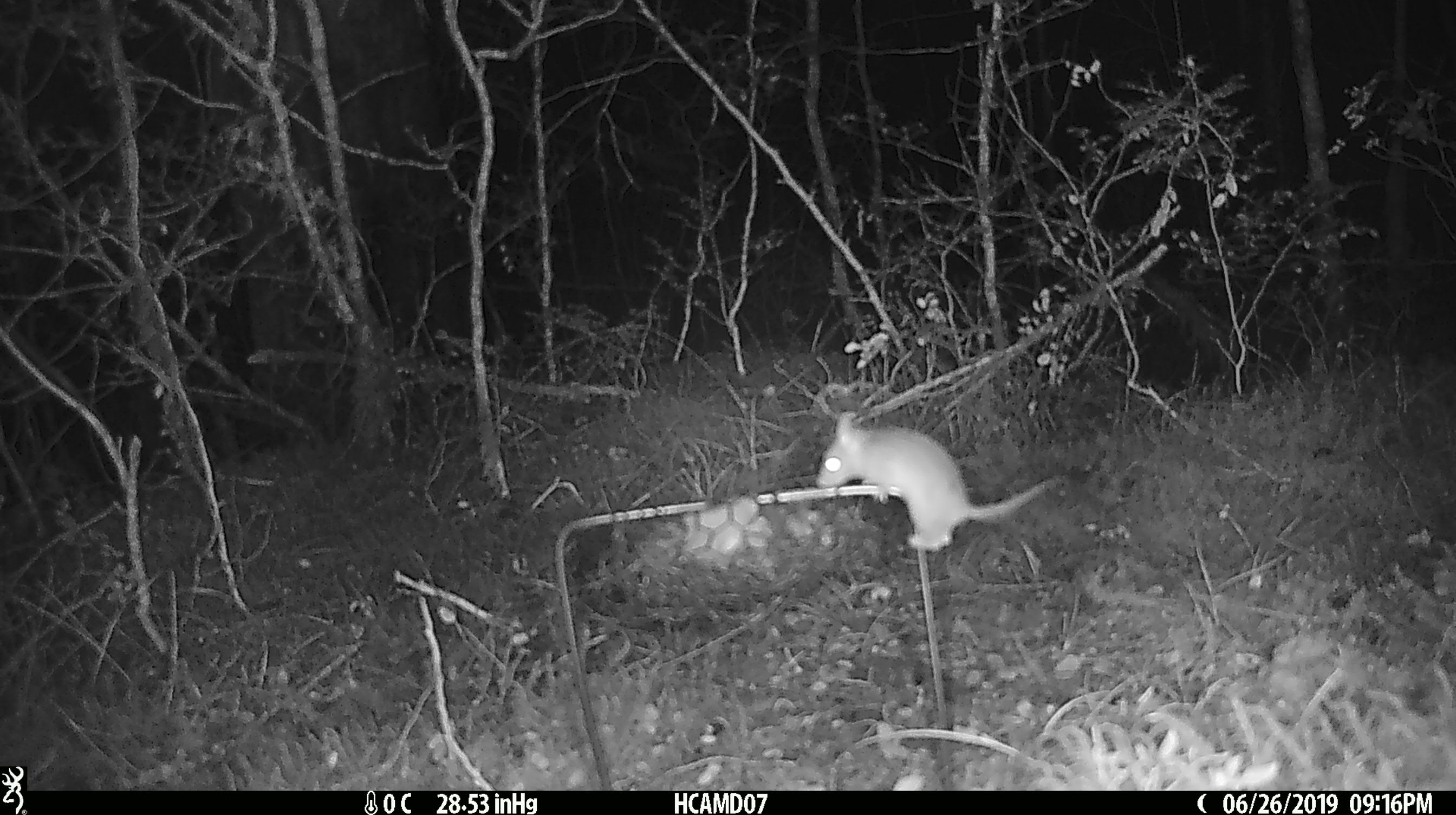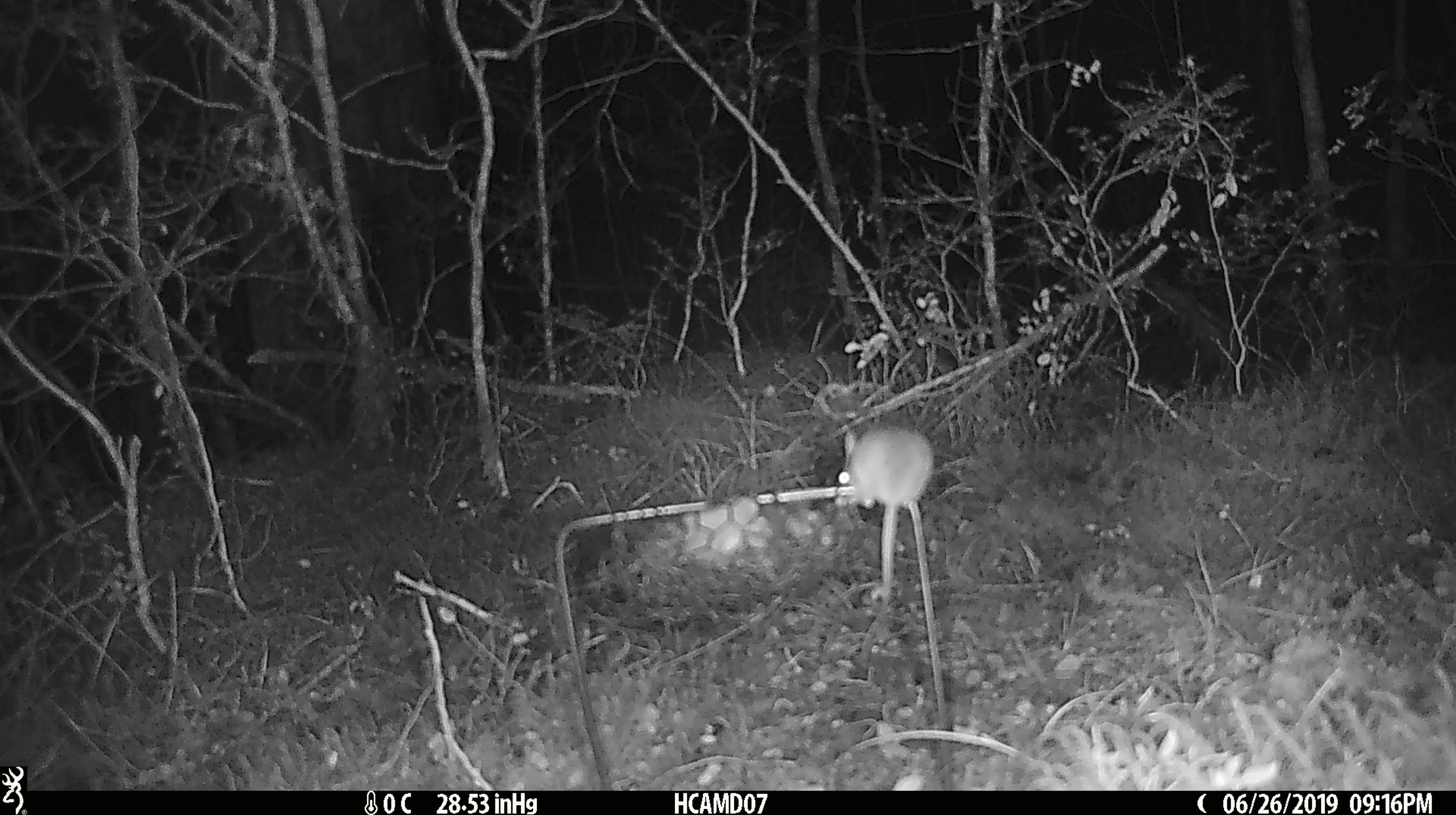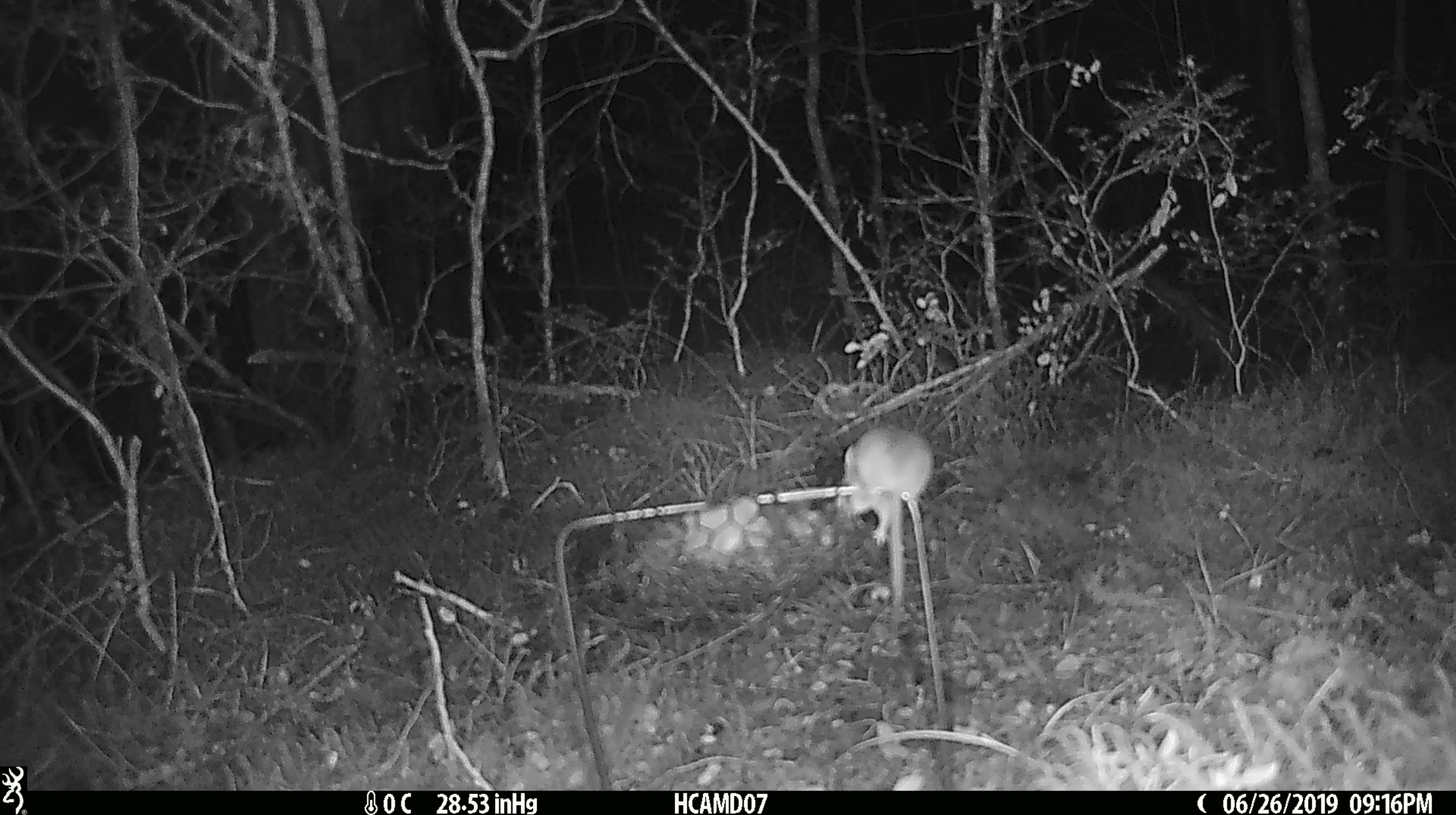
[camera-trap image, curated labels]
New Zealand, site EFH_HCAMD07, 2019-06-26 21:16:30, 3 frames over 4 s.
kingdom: Animalia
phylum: Chordata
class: Mammalia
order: Rodentia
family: Muridae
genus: Mus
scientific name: Mus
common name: mouse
Mouse (Mus).